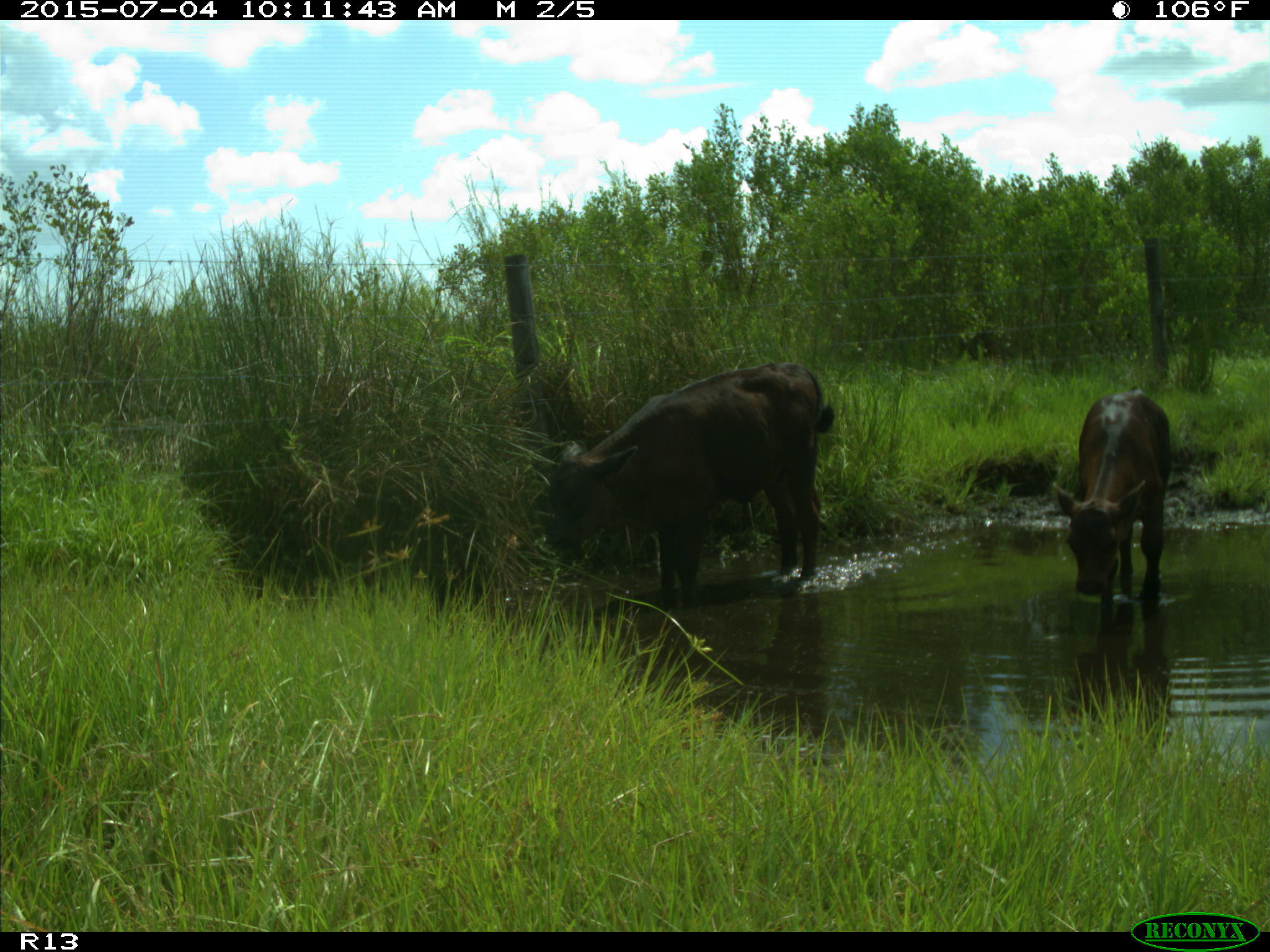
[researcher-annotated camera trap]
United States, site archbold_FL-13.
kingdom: Animalia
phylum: Chordata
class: Mammalia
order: Artiodactyla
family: Bovidae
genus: Bos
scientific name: Bos taurus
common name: domestic cow